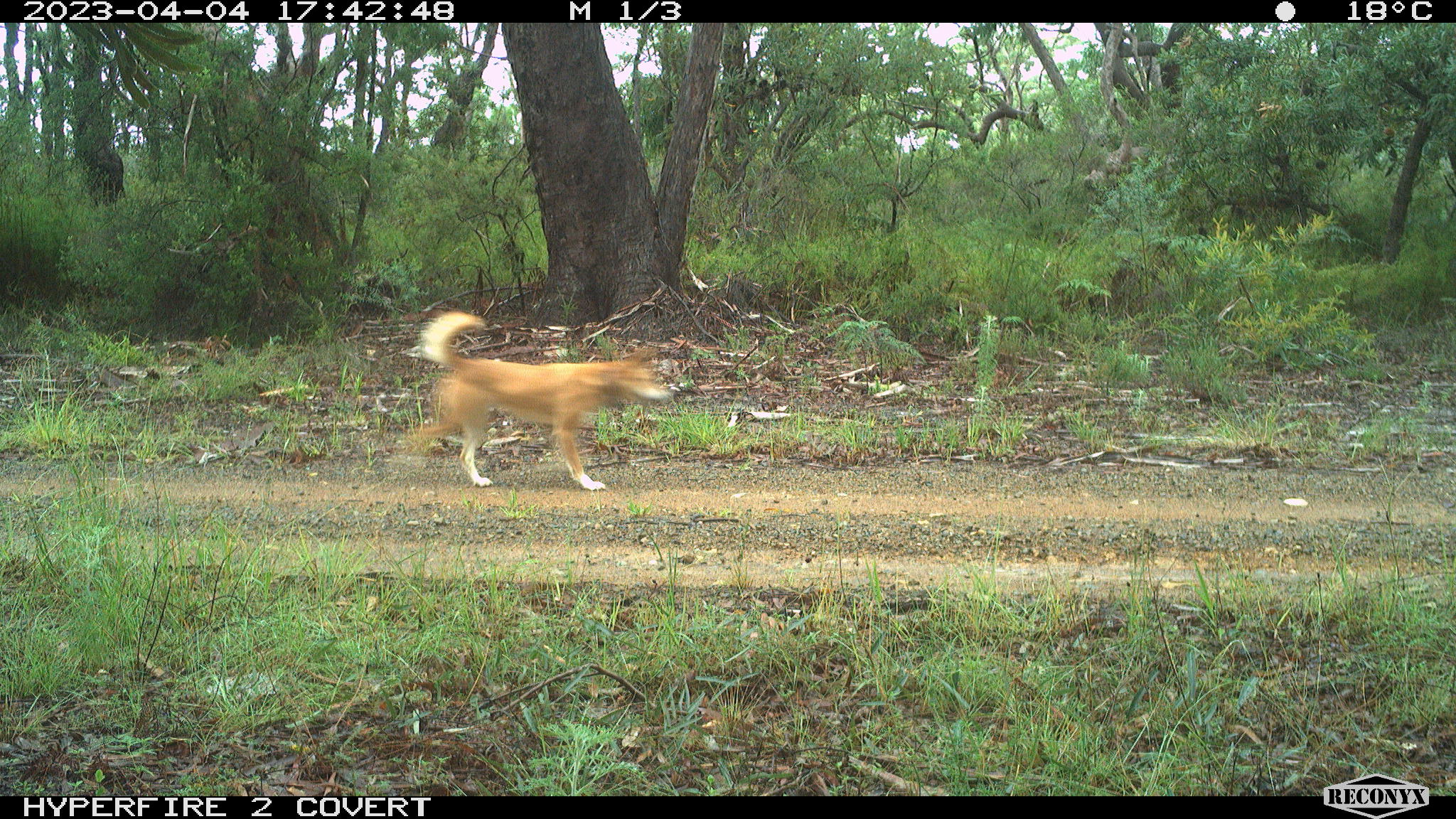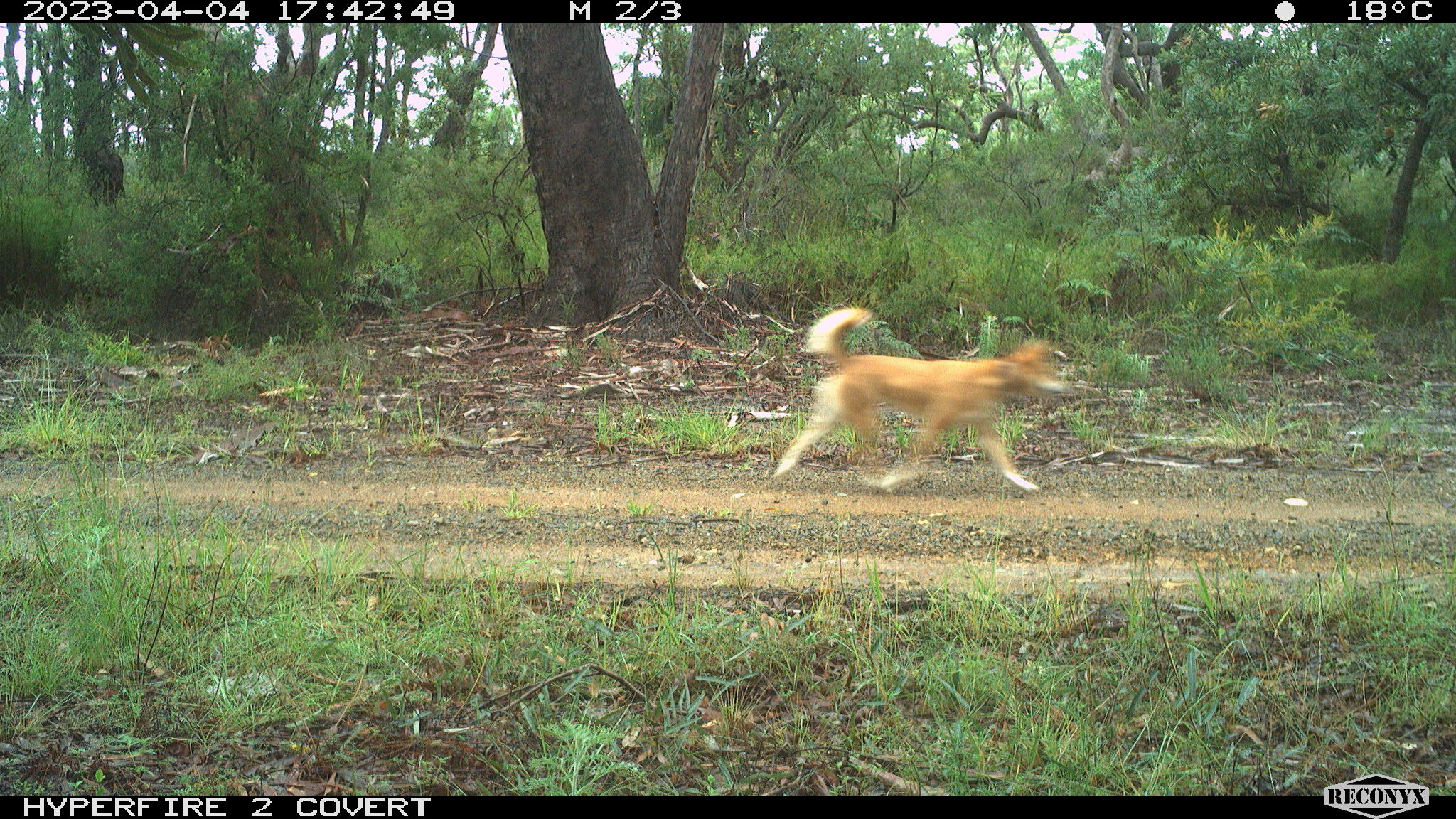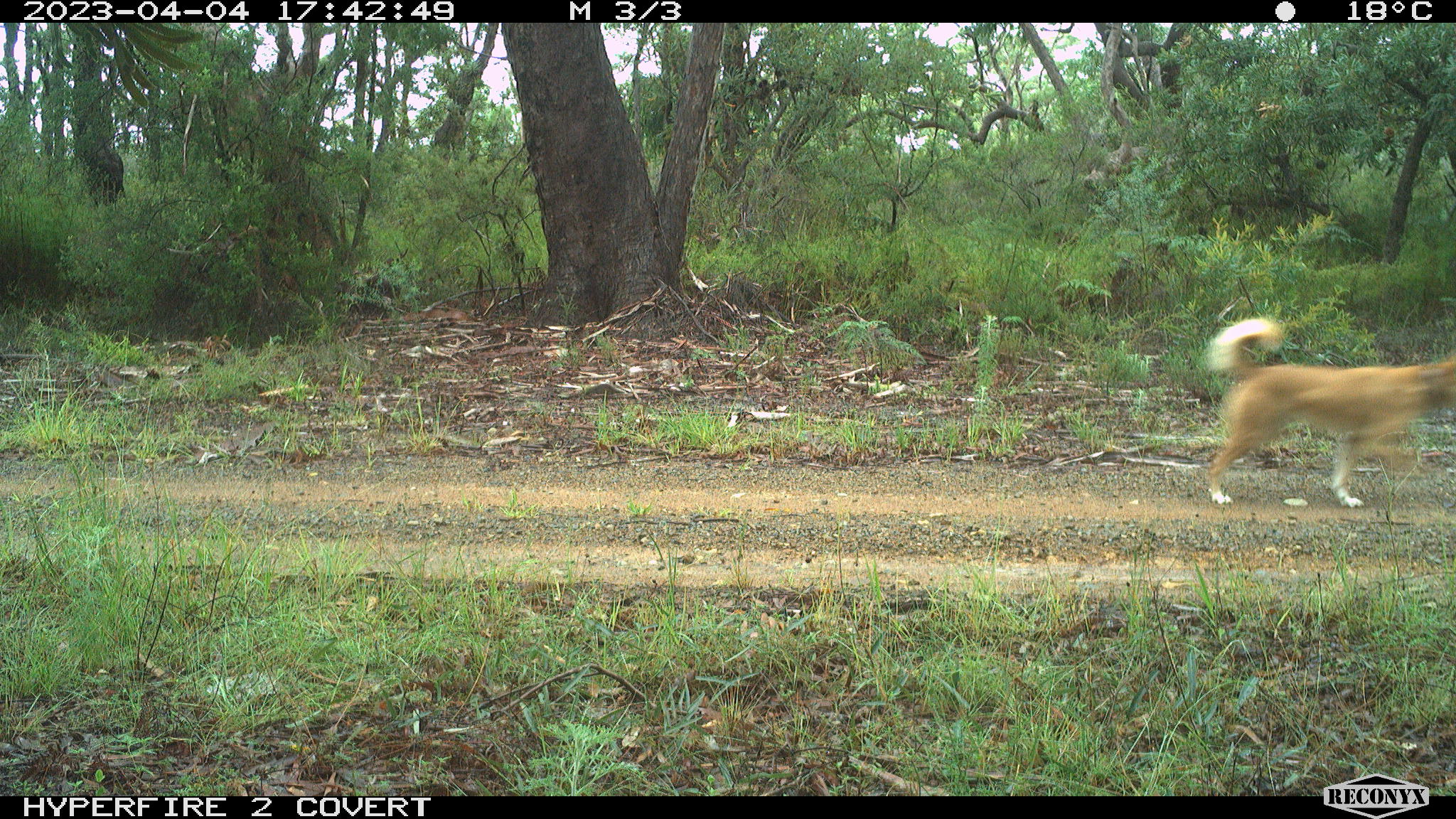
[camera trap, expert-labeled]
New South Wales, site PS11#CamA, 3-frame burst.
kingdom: Animalia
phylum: Chordata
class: Mammalia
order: Carnivora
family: Canidae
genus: Canis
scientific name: Canis familiaris dingo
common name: dingo